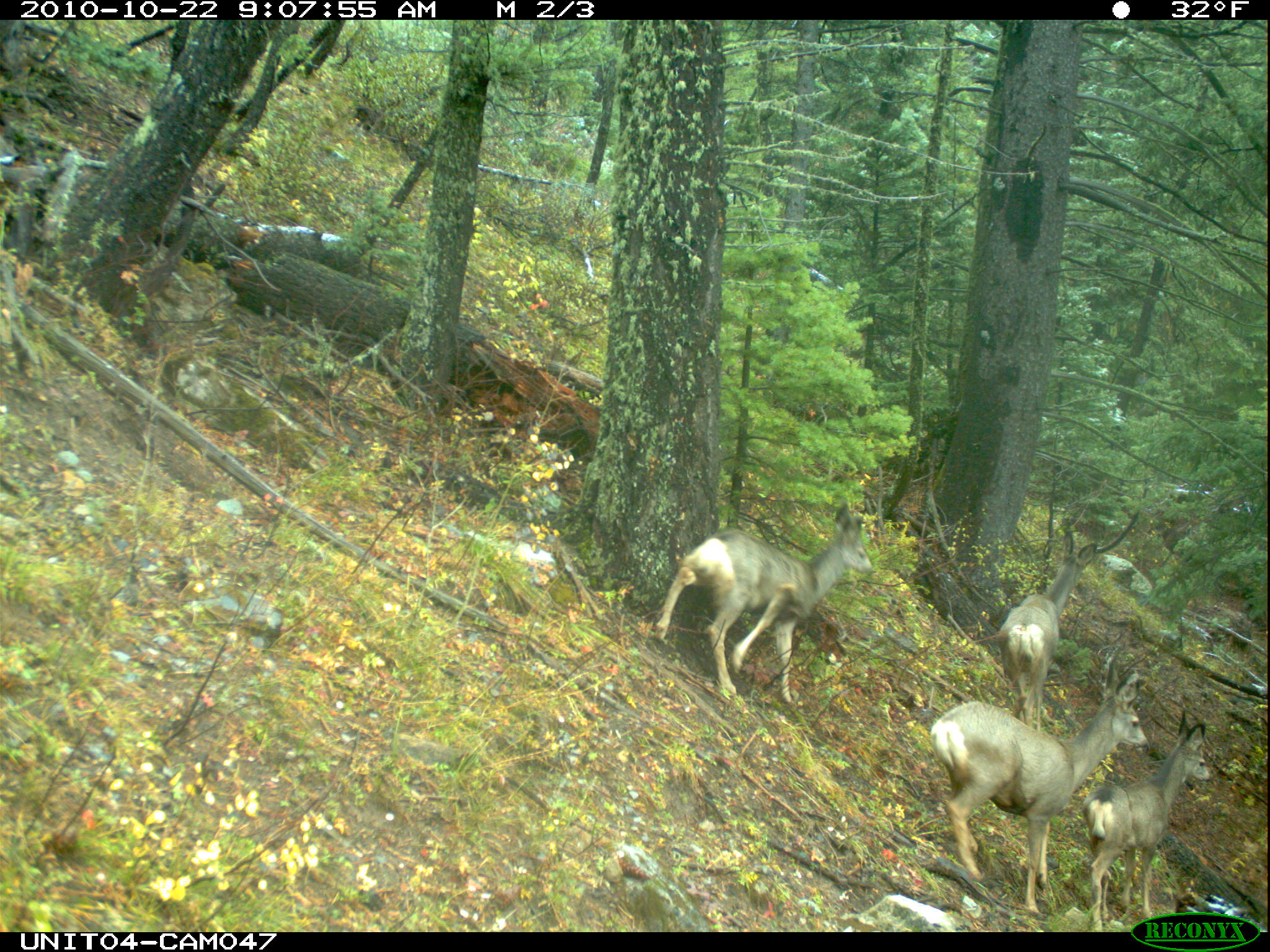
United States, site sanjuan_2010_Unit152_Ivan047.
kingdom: Animalia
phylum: Chordata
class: Mammalia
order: Artiodactyla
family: Cervidae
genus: Odocoileus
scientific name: Odocoileus hemionus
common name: mule deer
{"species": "Odocoileus hemionus (mule deer)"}